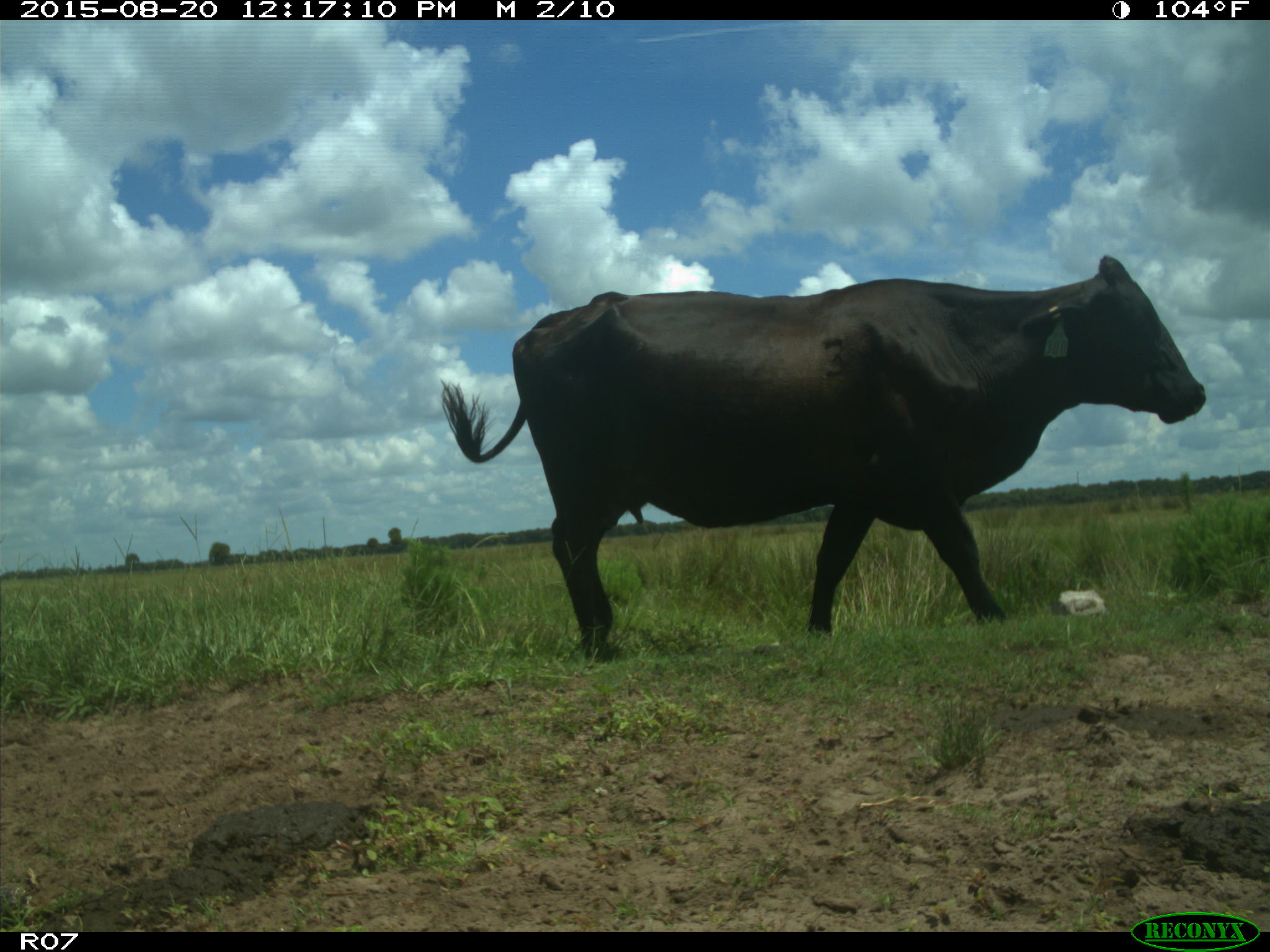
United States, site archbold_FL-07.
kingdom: Animalia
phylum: Chordata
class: Mammalia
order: Artiodactyla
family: Bovidae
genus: Bos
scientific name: Bos taurus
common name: domestic cow